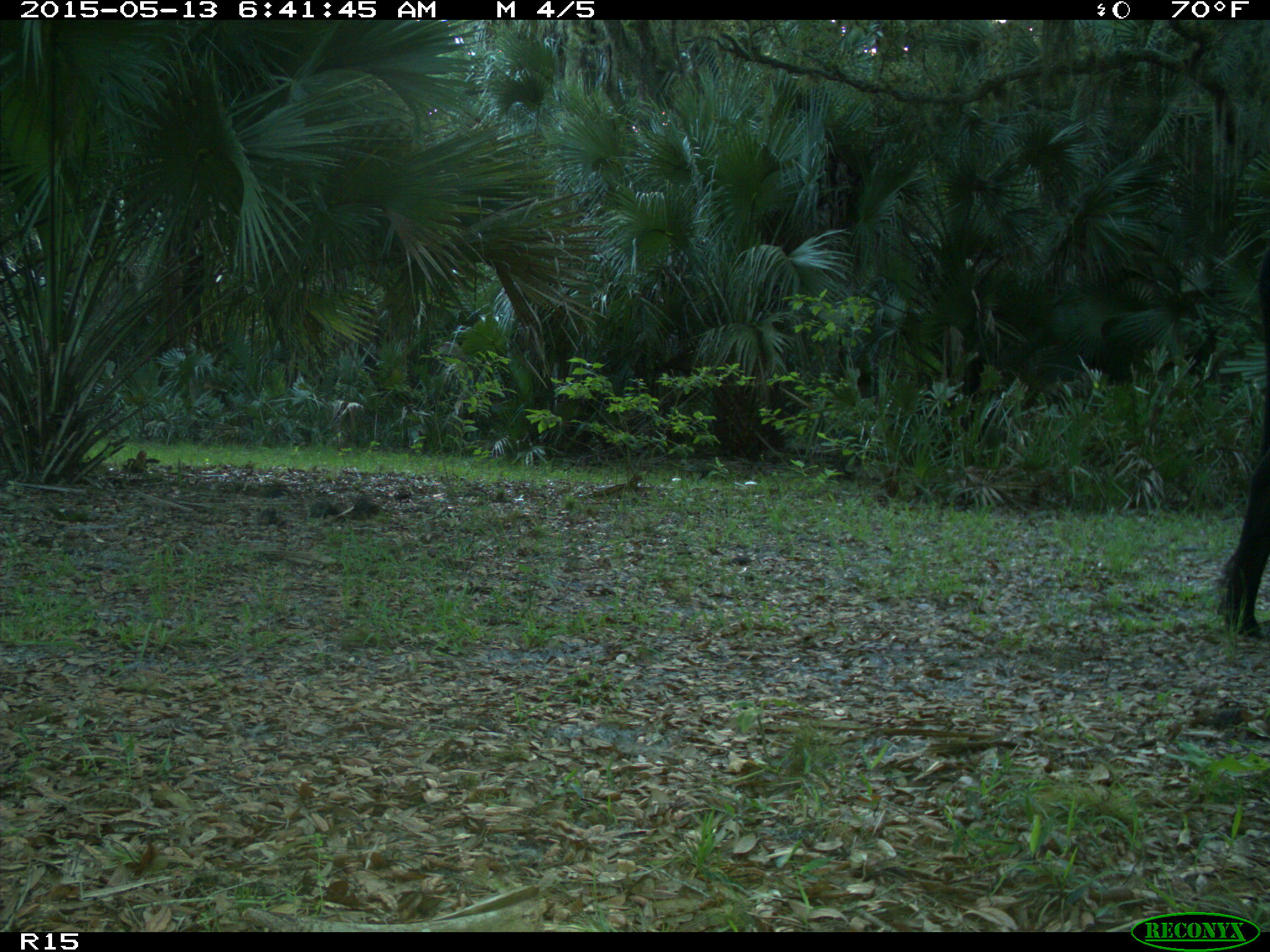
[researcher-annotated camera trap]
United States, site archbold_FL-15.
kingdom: Animalia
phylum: Chordata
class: Mammalia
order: Artiodactyla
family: Bovidae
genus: Bos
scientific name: Bos taurus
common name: domestic cow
Bos taurus (domestic cow).